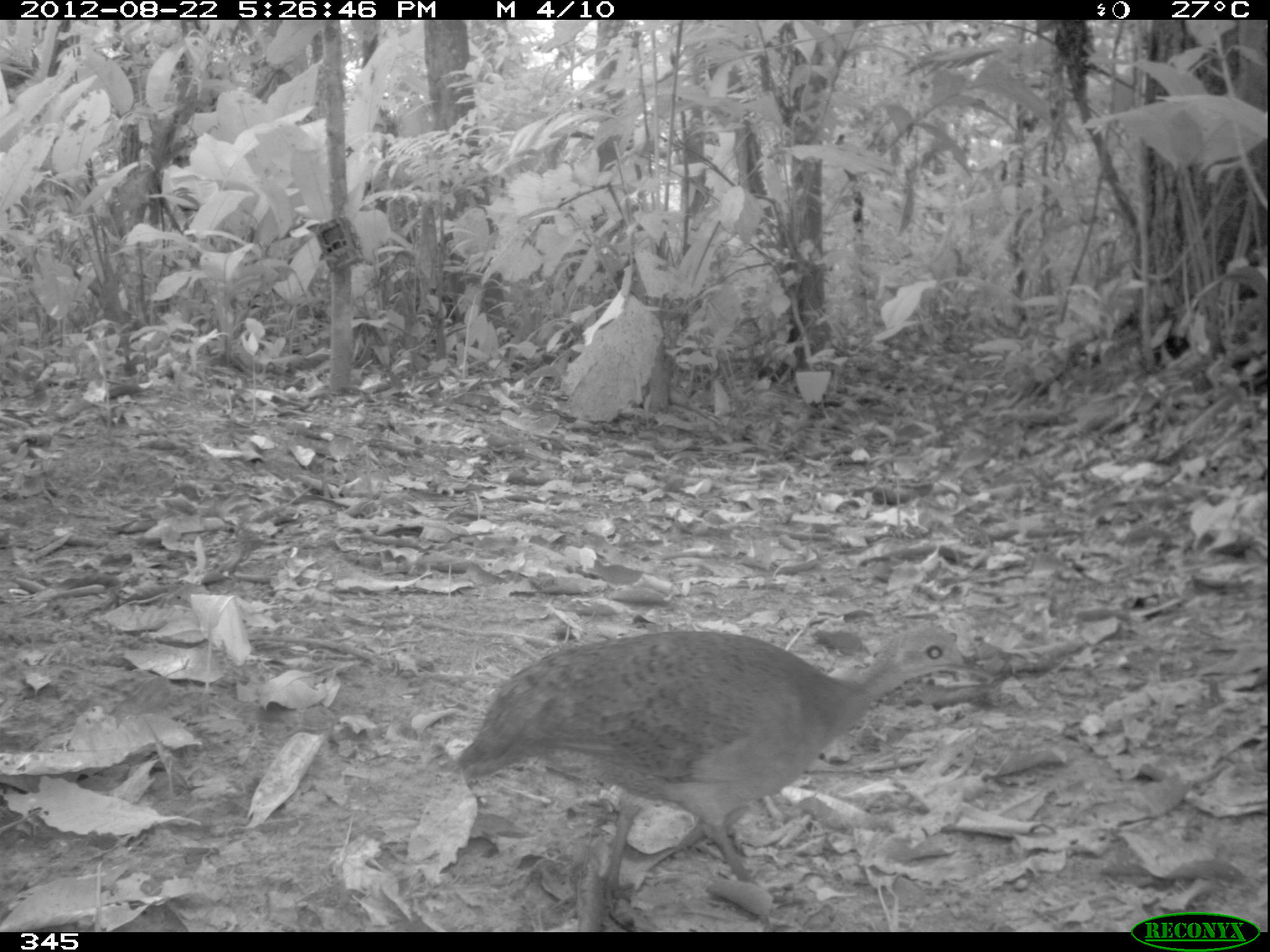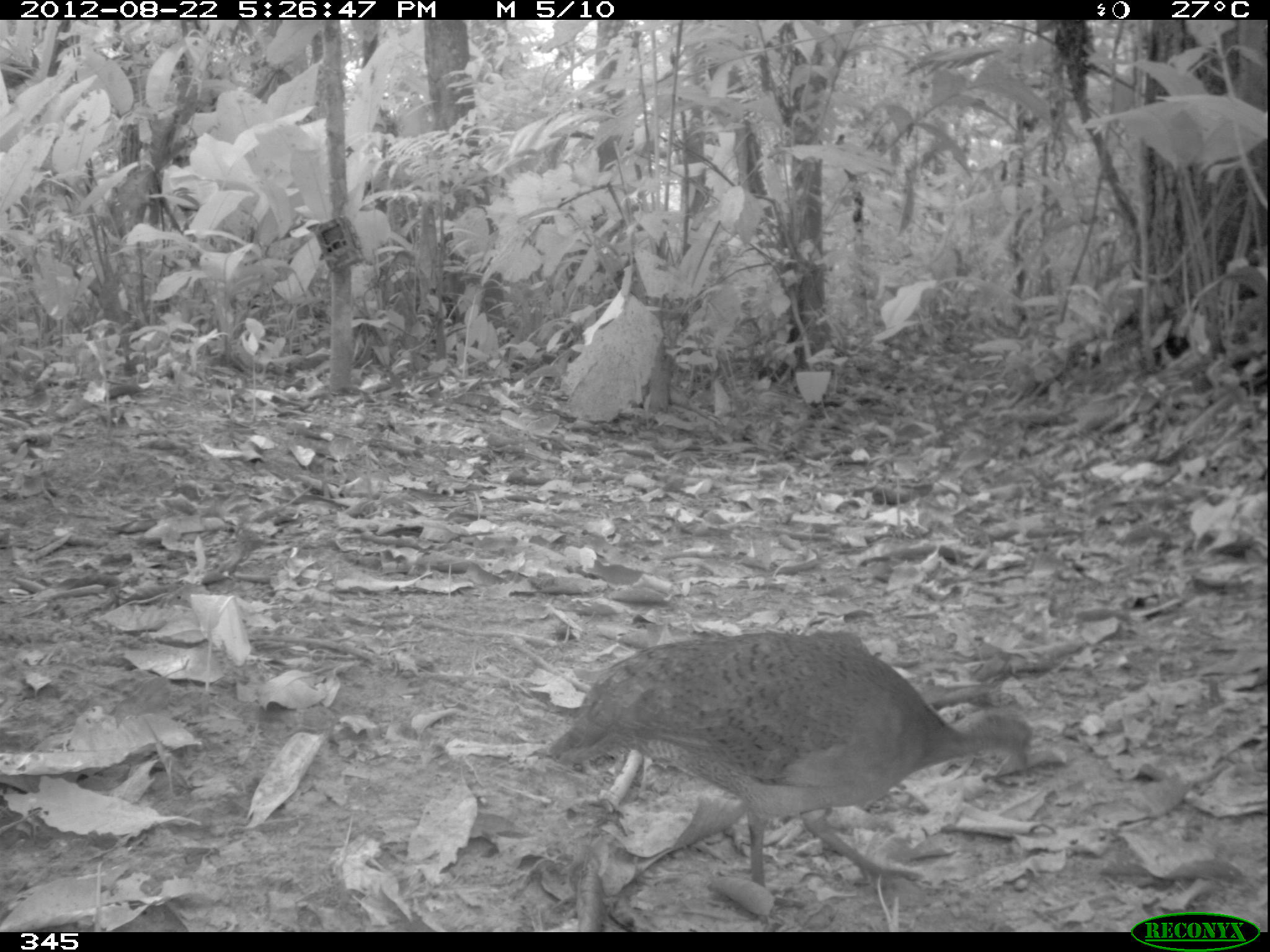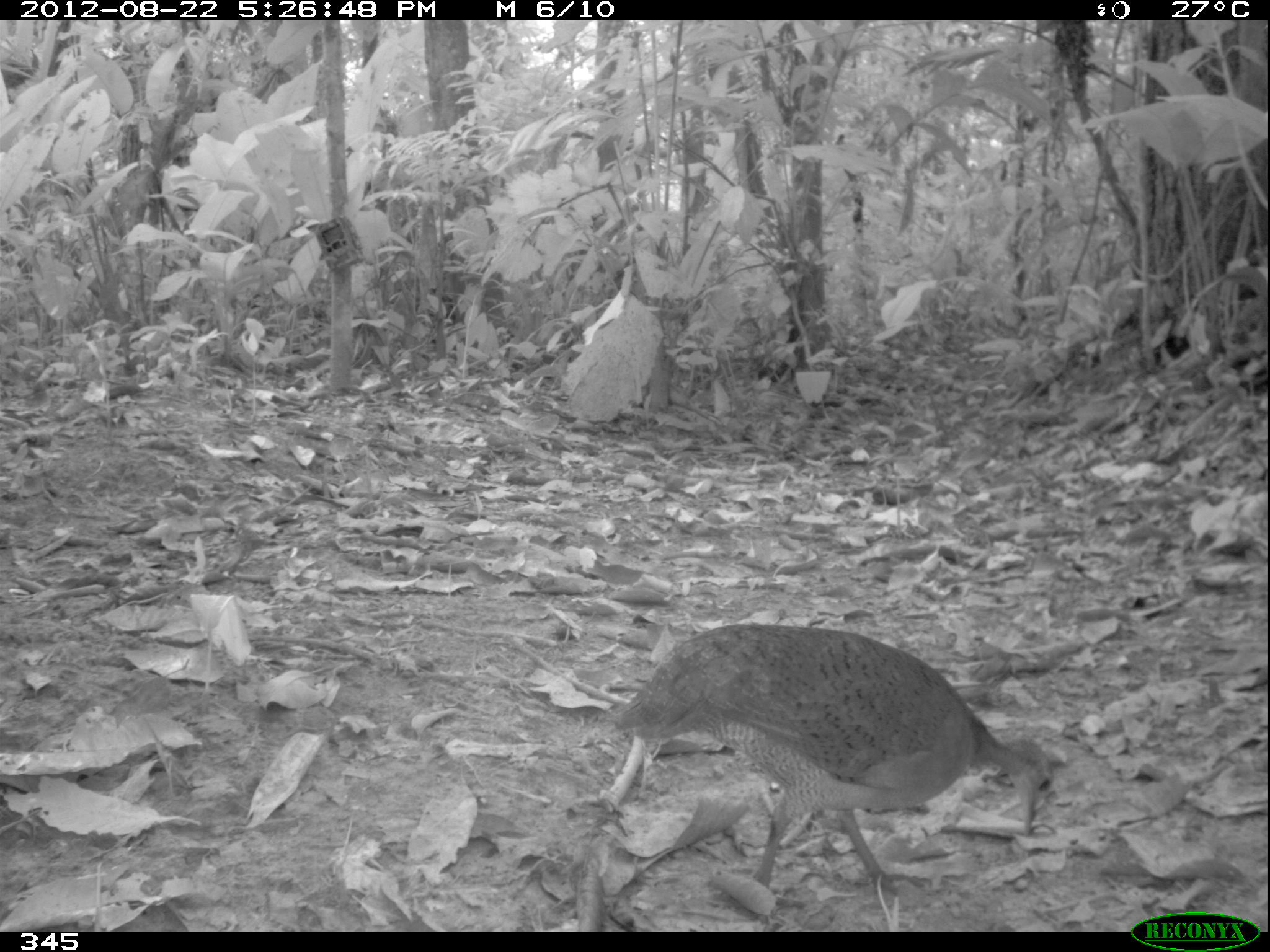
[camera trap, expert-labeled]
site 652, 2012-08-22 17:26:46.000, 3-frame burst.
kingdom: Animalia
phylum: Chordata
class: Aves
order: Galliformes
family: Phasianidae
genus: Alectoris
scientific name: Alectoris rufa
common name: red-legged partridge